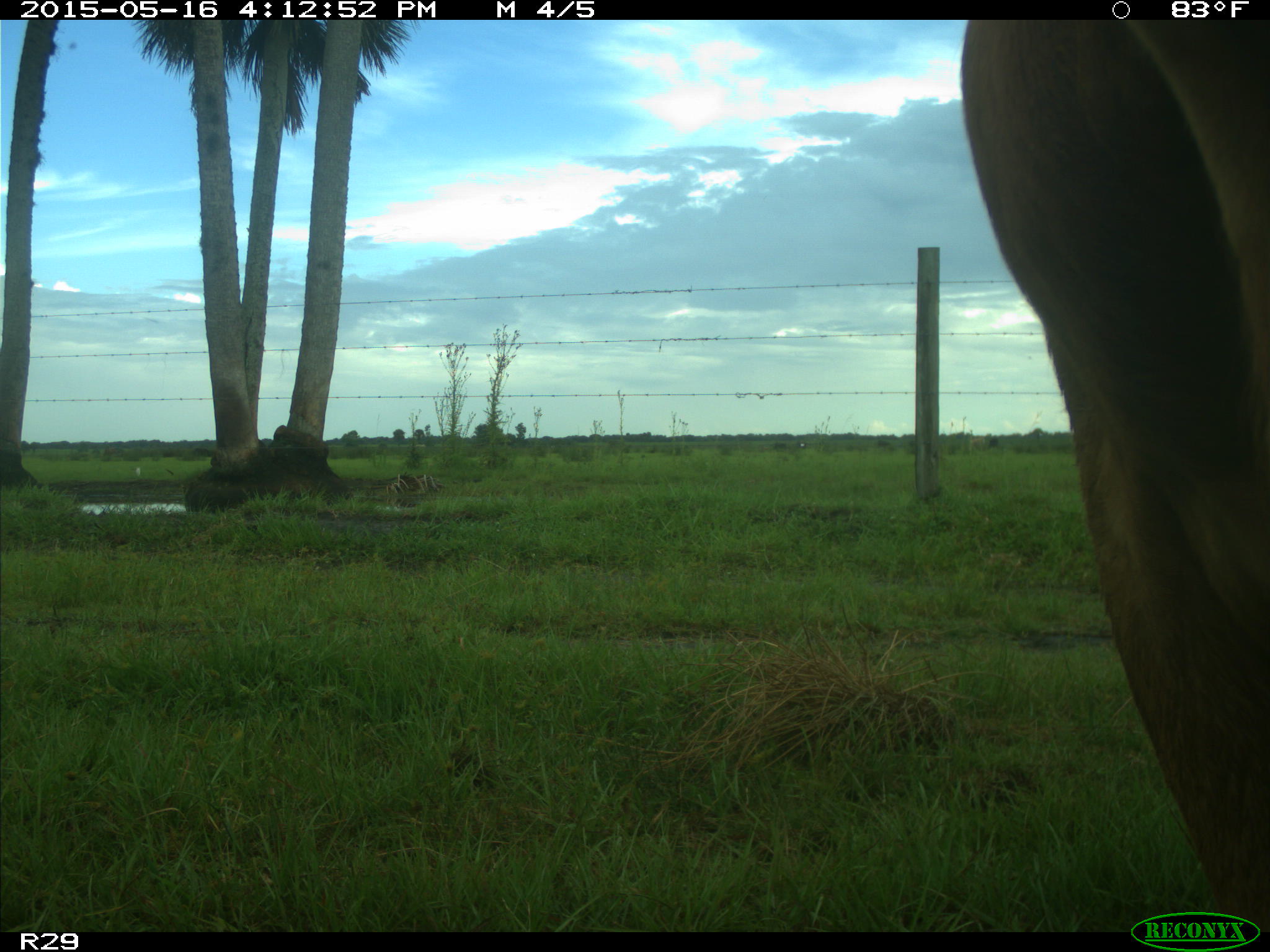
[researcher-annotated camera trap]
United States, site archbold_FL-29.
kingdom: Animalia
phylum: Chordata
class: Mammalia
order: Artiodactyla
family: Bovidae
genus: Bos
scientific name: Bos taurus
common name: domestic cow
Bos taurus (domestic cow).